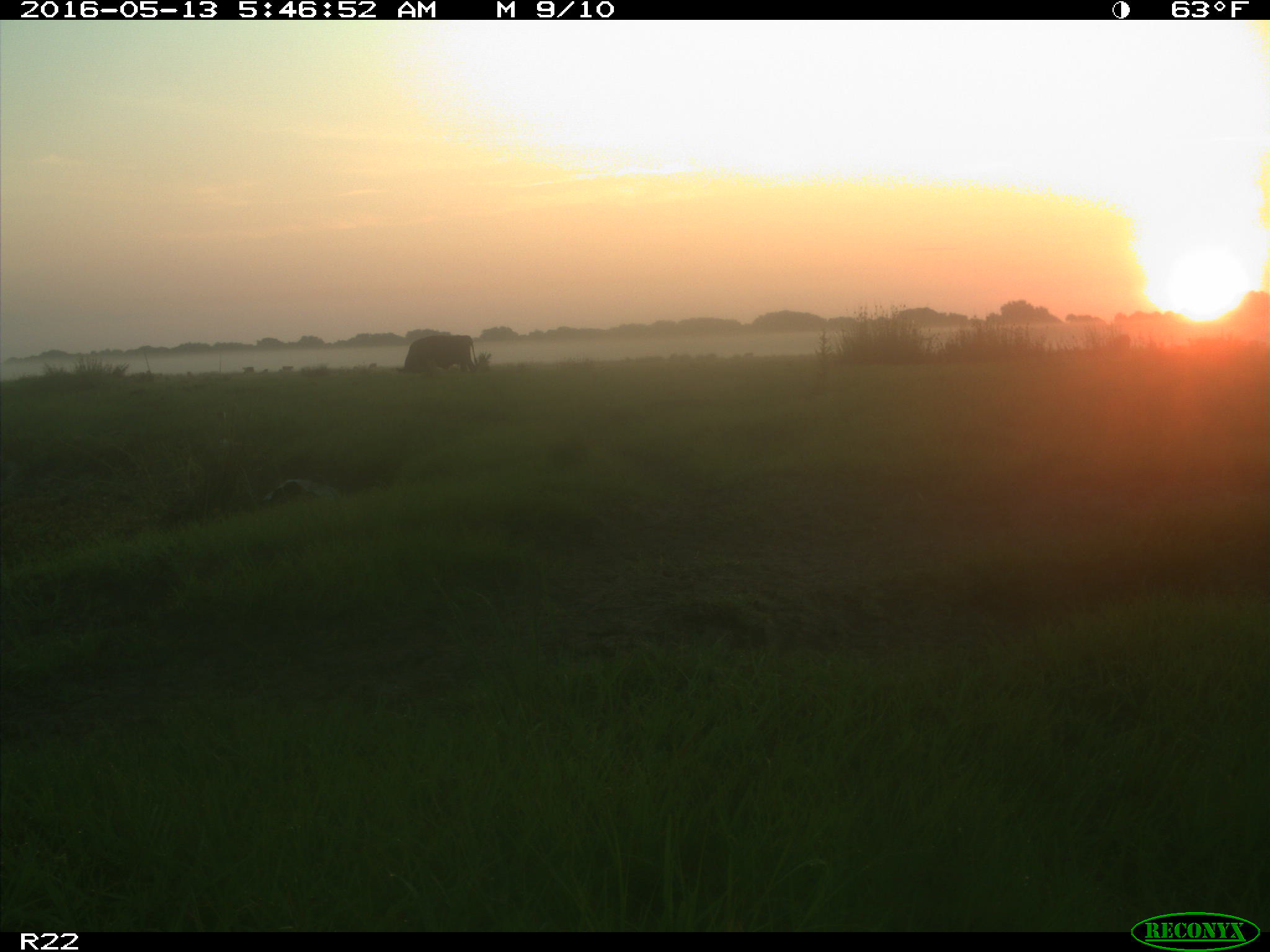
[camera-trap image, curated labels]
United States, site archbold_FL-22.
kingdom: Animalia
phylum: Chordata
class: Mammalia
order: Artiodactyla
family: Bovidae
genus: Bos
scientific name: Bos taurus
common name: domestic cow